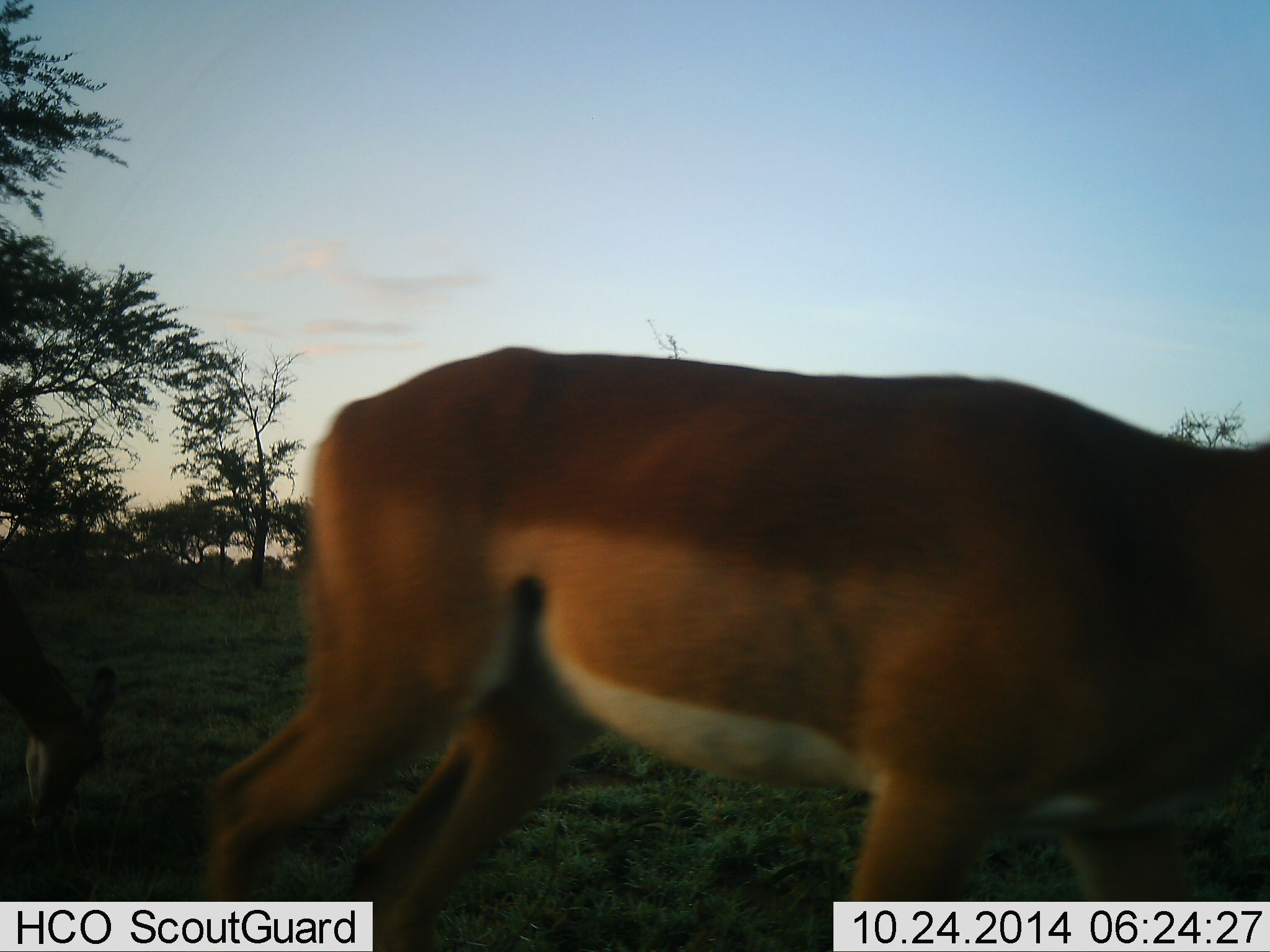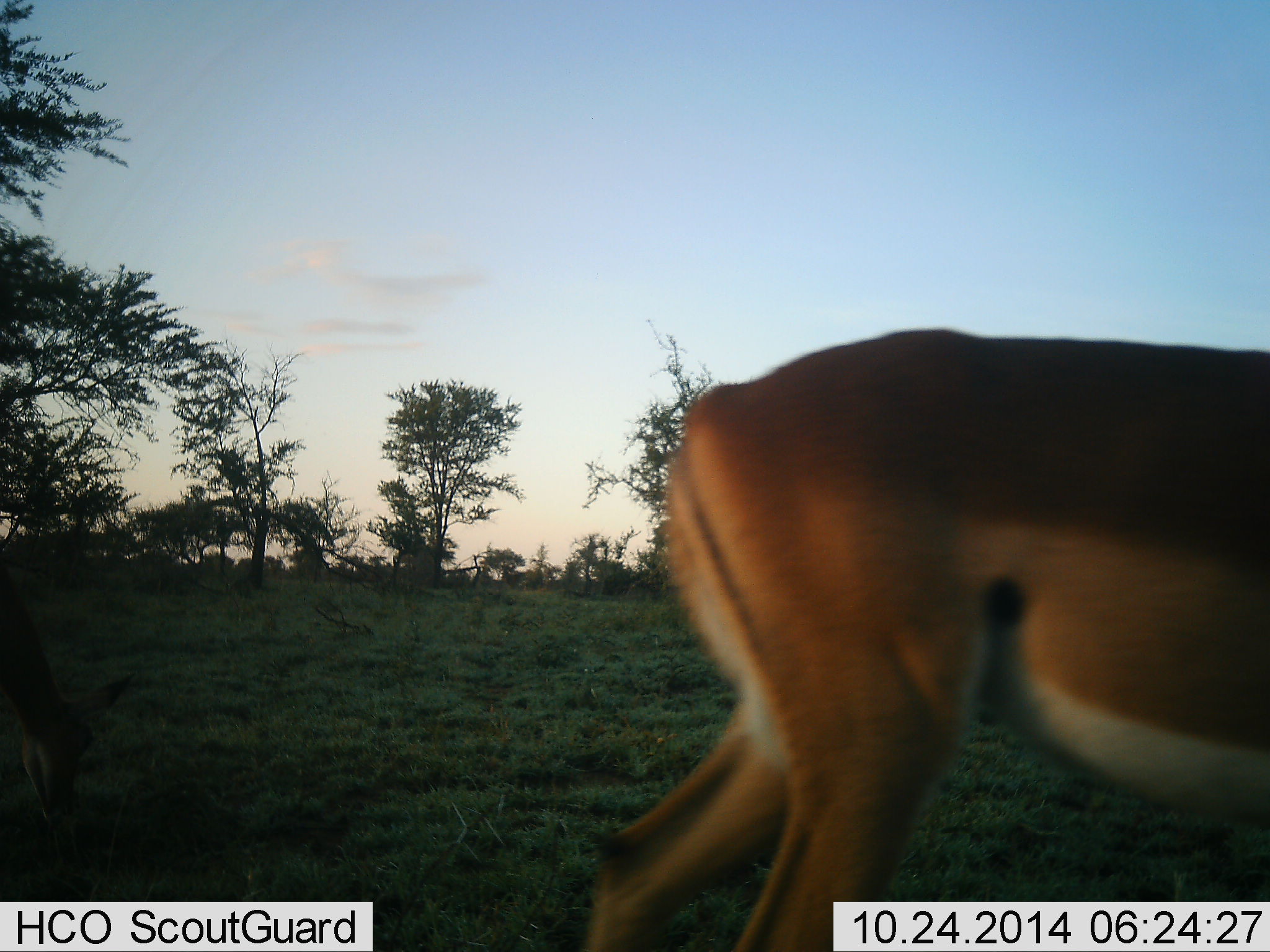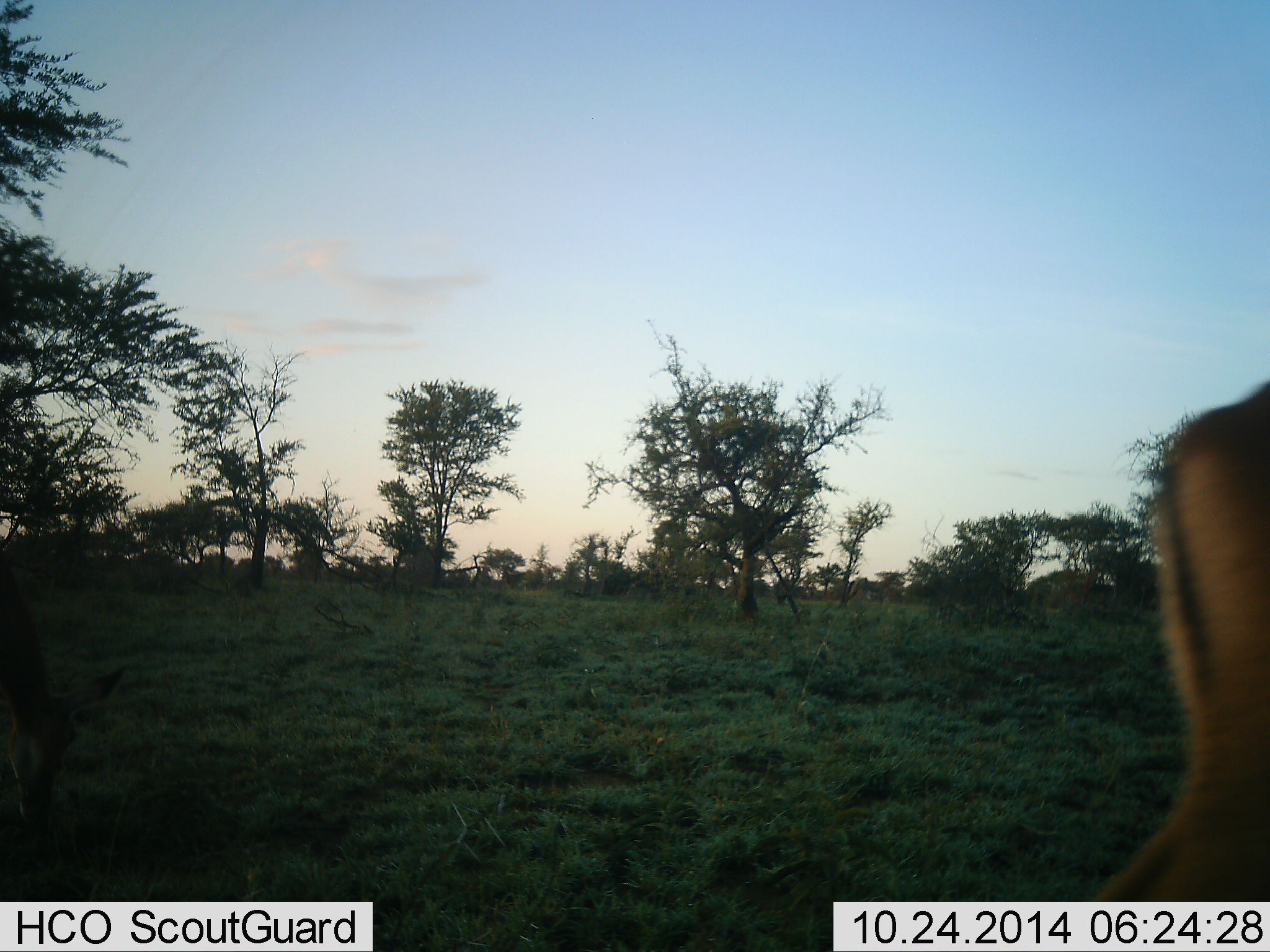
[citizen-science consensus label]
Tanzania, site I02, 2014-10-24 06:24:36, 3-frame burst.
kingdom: Animalia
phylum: Chordata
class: Mammalia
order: Artiodactyla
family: Bovidae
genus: Aepyceros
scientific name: Aepyceros melampus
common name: impala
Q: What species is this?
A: Impala (Aepyceros melampus).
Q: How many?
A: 2.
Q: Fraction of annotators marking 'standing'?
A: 40%.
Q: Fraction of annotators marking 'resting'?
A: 0%.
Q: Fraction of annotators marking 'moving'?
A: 80%.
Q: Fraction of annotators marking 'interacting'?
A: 0%.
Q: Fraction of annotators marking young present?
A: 10%.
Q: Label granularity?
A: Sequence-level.